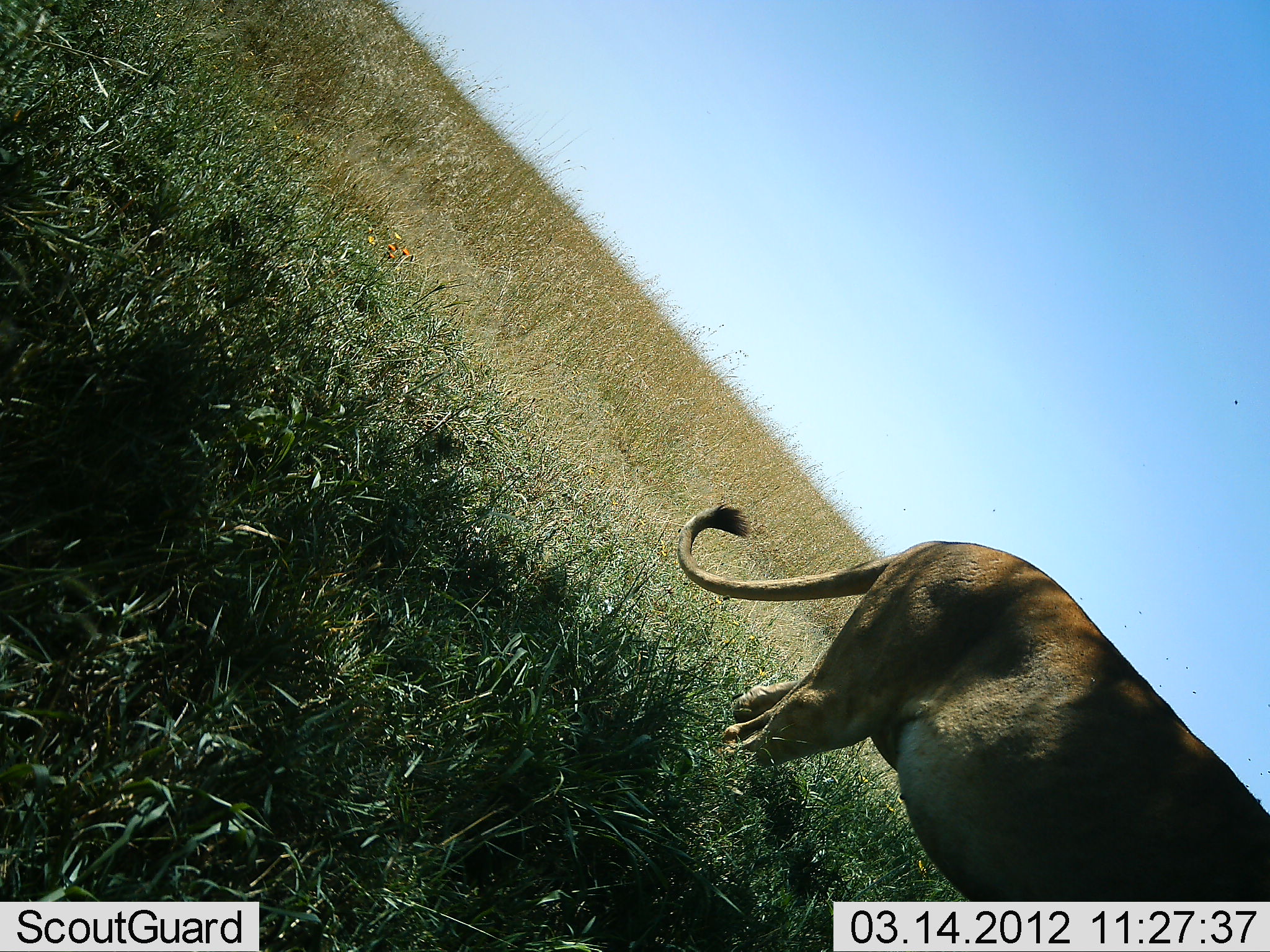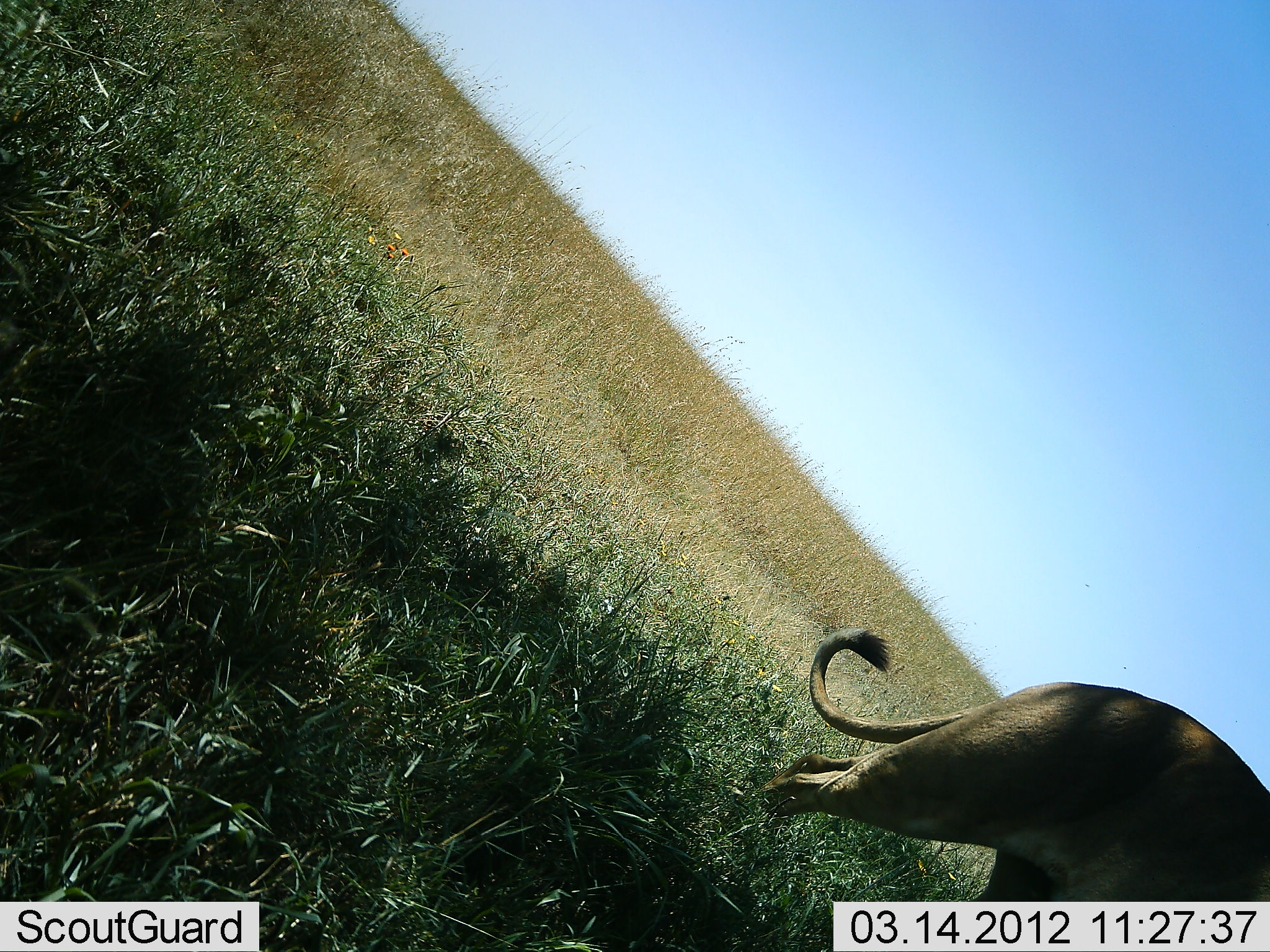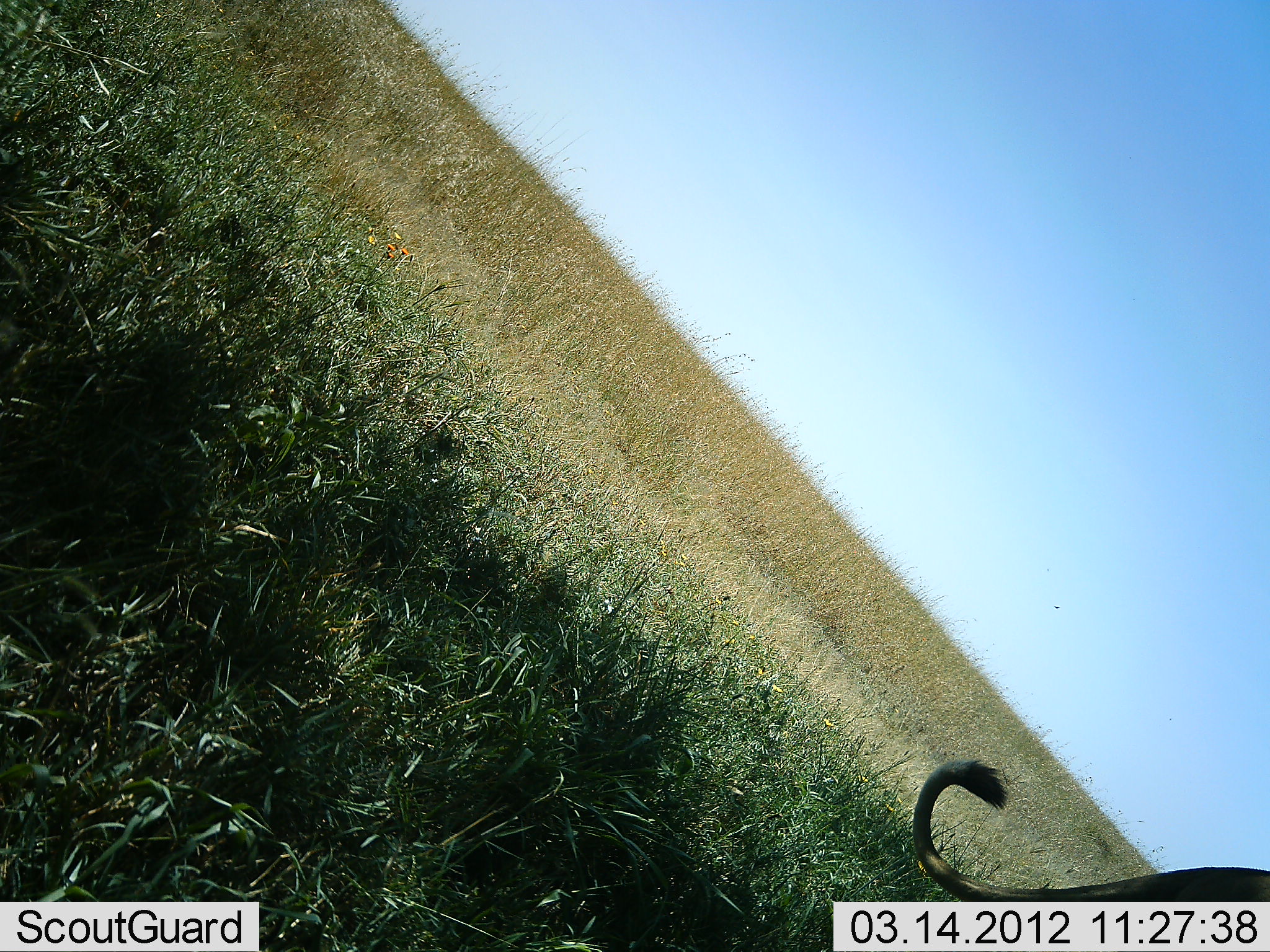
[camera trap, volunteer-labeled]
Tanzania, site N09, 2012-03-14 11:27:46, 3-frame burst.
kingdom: Animalia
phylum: Chordata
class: Mammalia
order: Carnivora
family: Felidae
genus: Panthera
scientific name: Panthera leo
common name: lion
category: lionfemale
Lionfemale (lion) (Panthera leo), count 1. Behavior (volunteer vote fractions): standing 6%, resting 0%, moving 94%, interacting 0%. Young present (vote fraction): 0%. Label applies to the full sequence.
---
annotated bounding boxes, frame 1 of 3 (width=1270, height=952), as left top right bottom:
animal: 671 500 1270 952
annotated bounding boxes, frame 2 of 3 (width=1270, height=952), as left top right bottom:
animal: 752 622 1270 952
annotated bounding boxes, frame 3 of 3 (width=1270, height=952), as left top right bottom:
animal: 914 750 1270 952